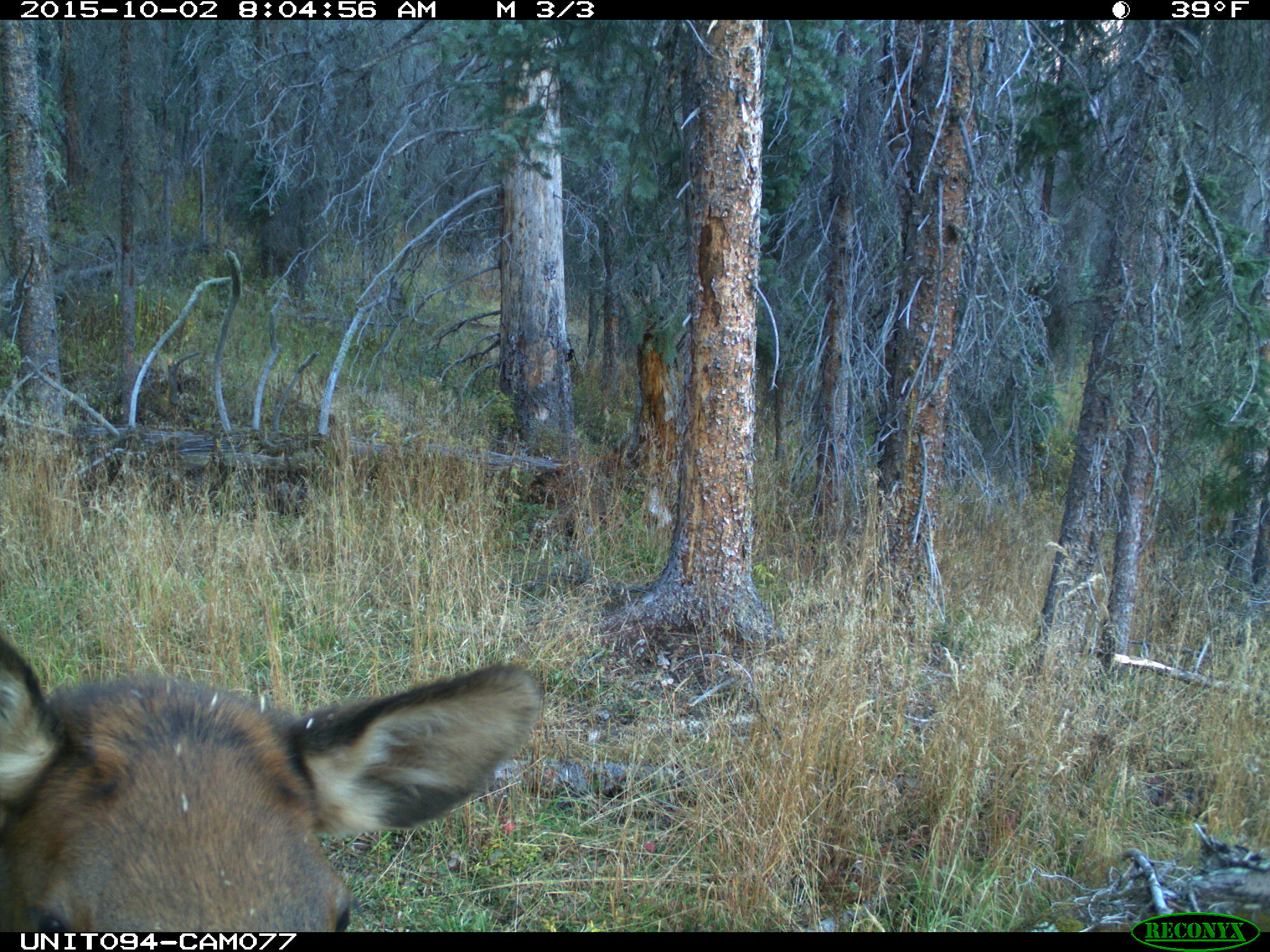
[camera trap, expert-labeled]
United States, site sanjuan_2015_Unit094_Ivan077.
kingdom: Animalia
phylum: Chordata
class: Mammalia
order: Artiodactyla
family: Cervidae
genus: Cervus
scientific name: Cervus elaphus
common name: red deer